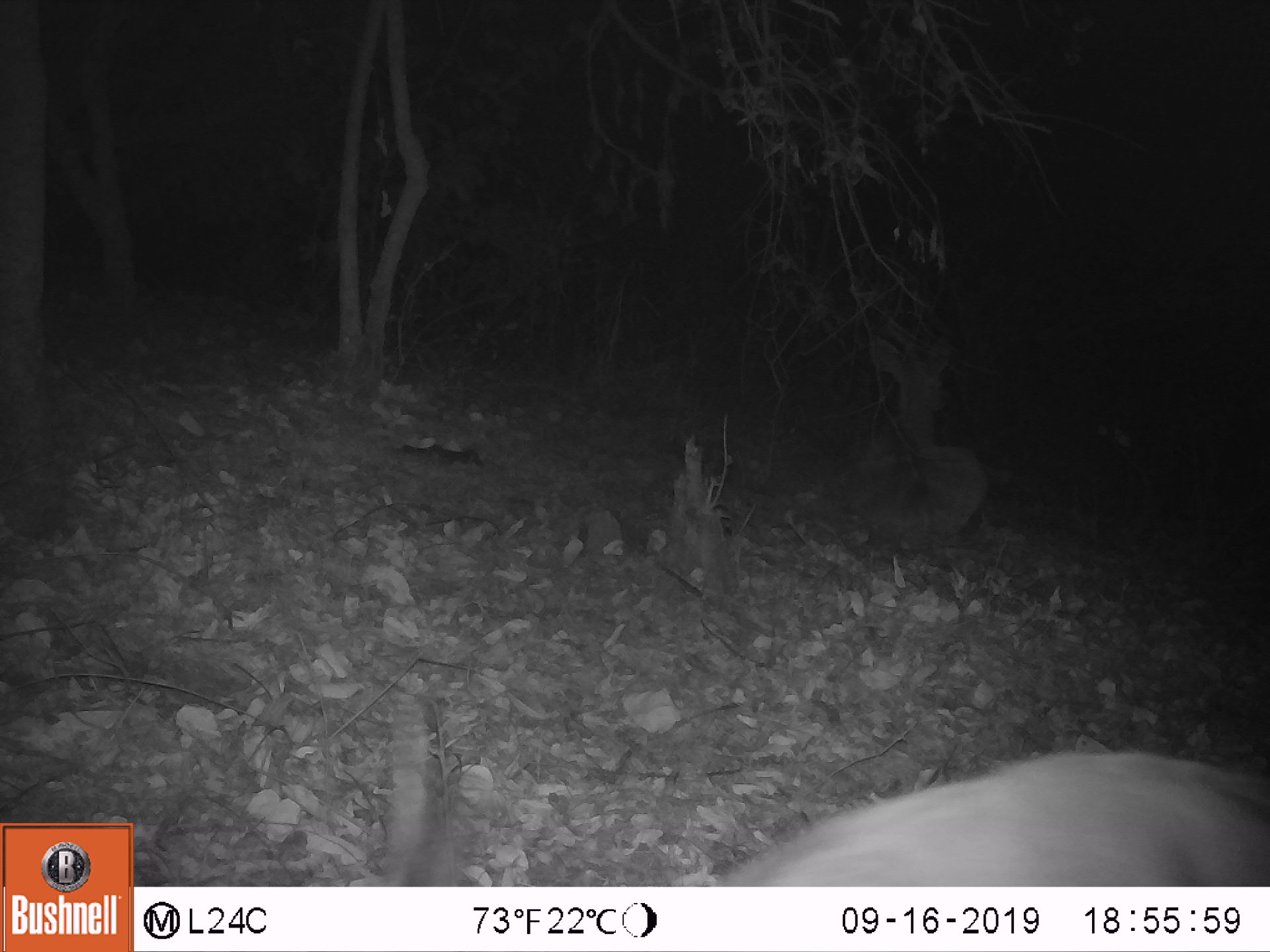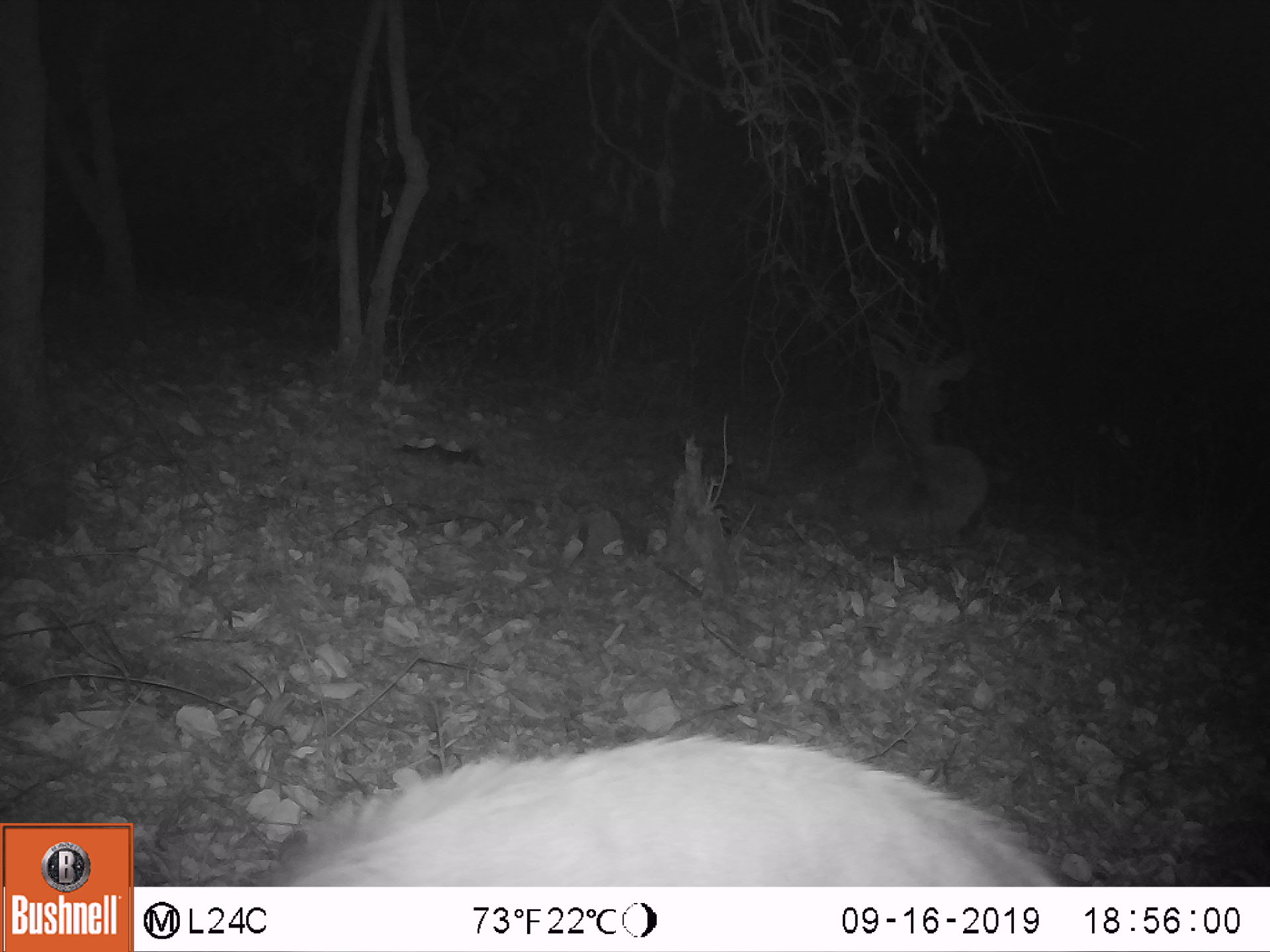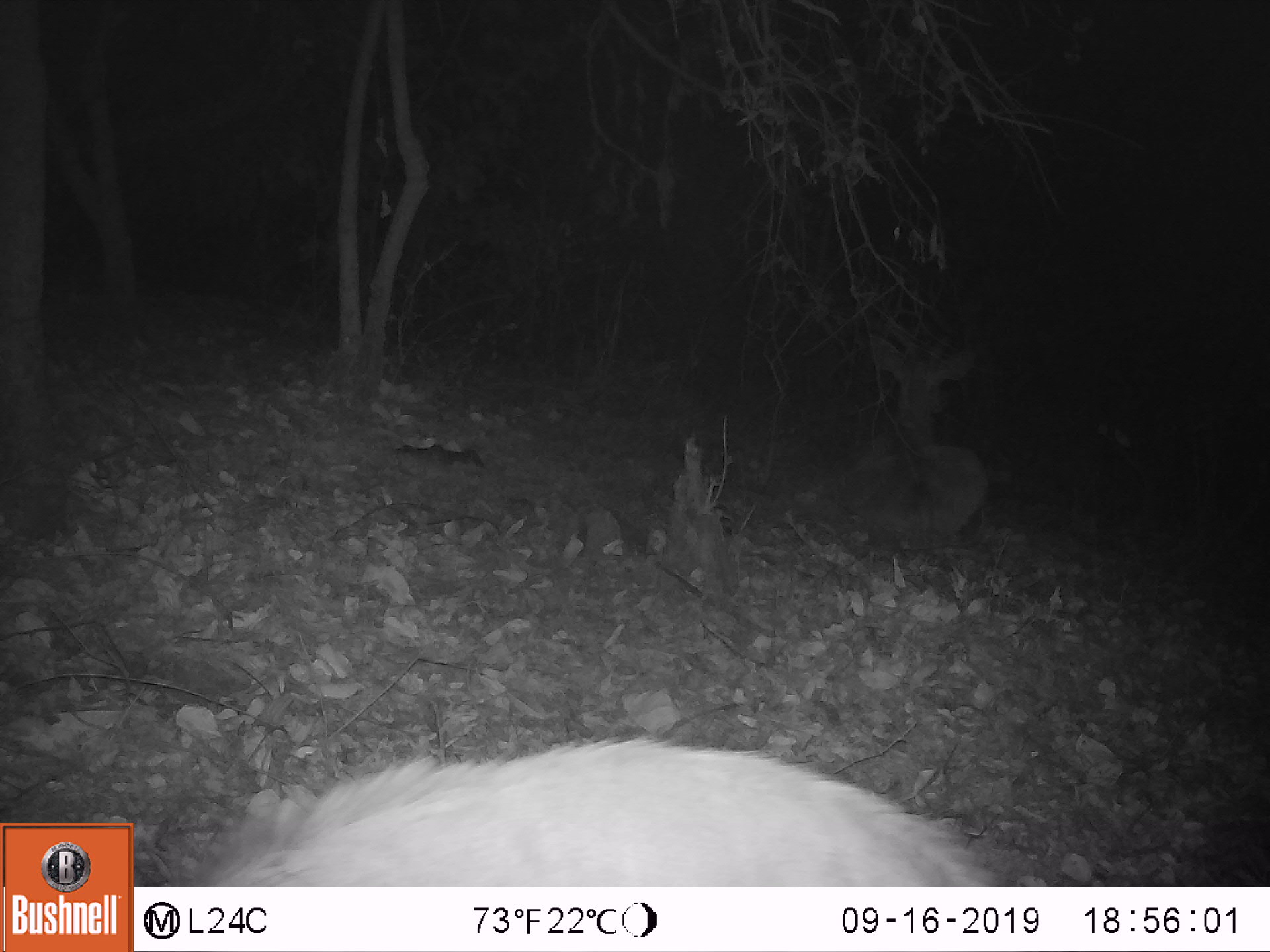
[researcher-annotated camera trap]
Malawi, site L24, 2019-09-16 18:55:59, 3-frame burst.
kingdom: Animalia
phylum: Chordata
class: Mammalia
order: Artiodactyla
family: Bovidae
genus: Tragelaphus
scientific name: Tragelaphus sylvaticus sylvaticus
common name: cape bushbuck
Cape bushbuck (Tragelaphus sylvaticus sylvaticus), count 2.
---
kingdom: Animalia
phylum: Chordata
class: Mammalia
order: Artiodactyla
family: Bovidae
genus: Tragelaphus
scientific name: Tragelaphus strepsiceros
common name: greater kudu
Greater kudu (Tragelaphus strepsiceros), count 1.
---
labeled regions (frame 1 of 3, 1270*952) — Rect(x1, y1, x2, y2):
cape bushbuck: Rect(350, 688, 1260, 881); Rect(855, 308, 987, 561)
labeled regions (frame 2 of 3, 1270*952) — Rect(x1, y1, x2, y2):
cape bushbuck: Rect(194, 730, 1078, 881); Rect(836, 332, 999, 548)
greater kudu: Rect(806, 246, 1045, 540)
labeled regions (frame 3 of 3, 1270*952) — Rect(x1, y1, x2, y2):
cape bushbuck: Rect(189, 728, 1030, 886); Rect(848, 319, 991, 552)
greater kudu: Rect(789, 288, 1029, 535)